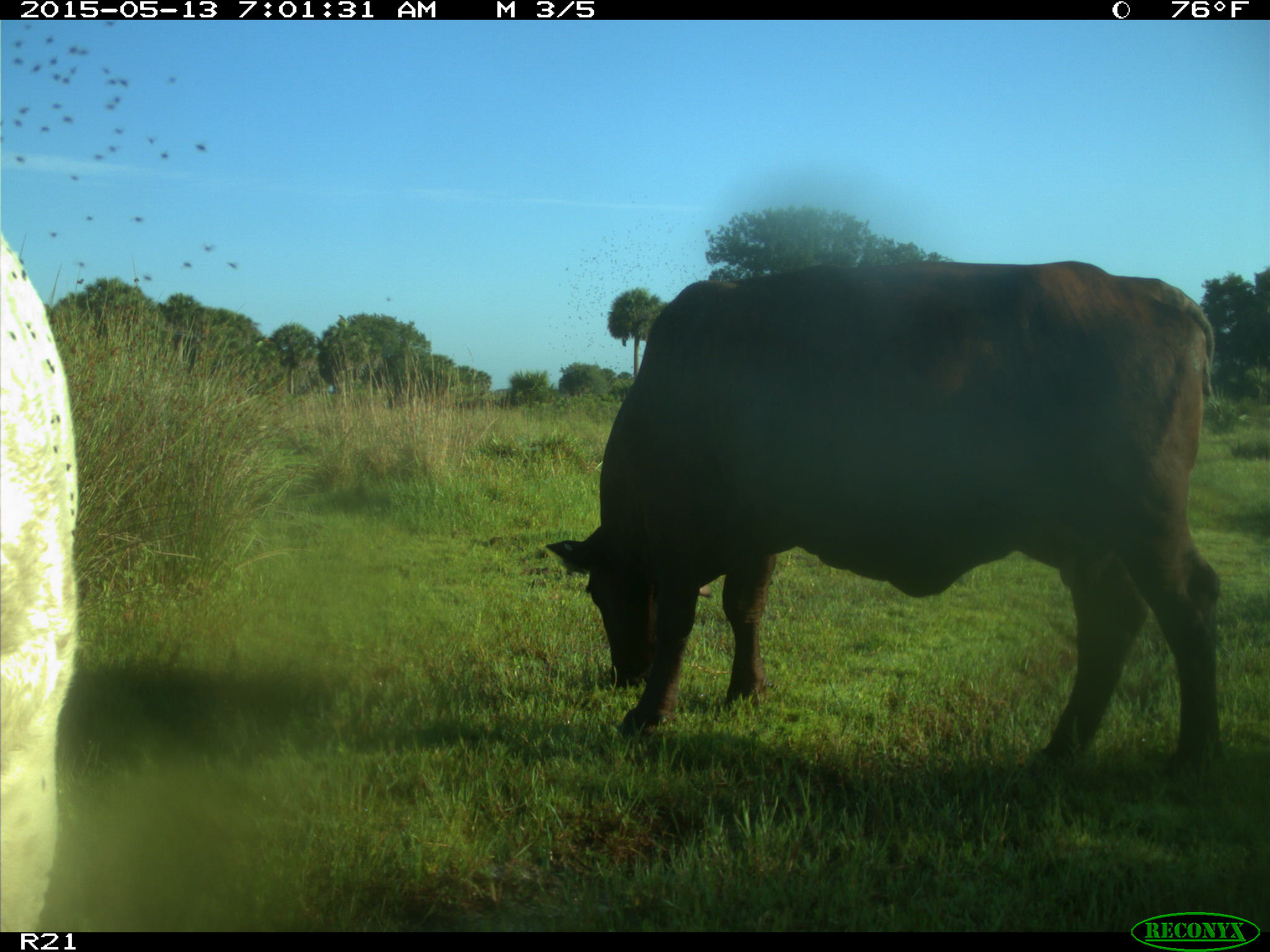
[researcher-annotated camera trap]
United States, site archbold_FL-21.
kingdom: Animalia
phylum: Chordata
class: Mammalia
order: Artiodactyla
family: Bovidae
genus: Bos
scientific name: Bos taurus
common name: domestic cow